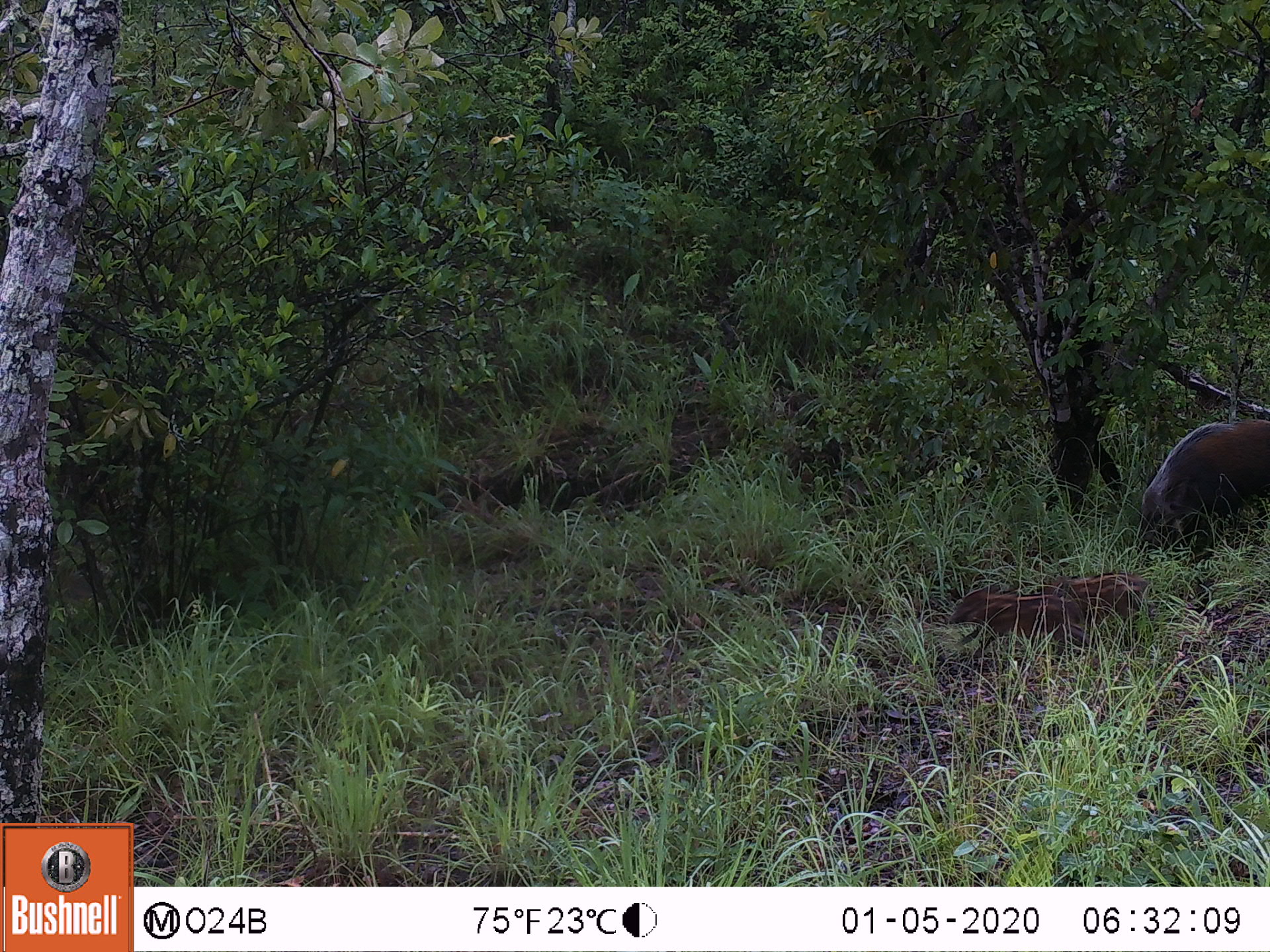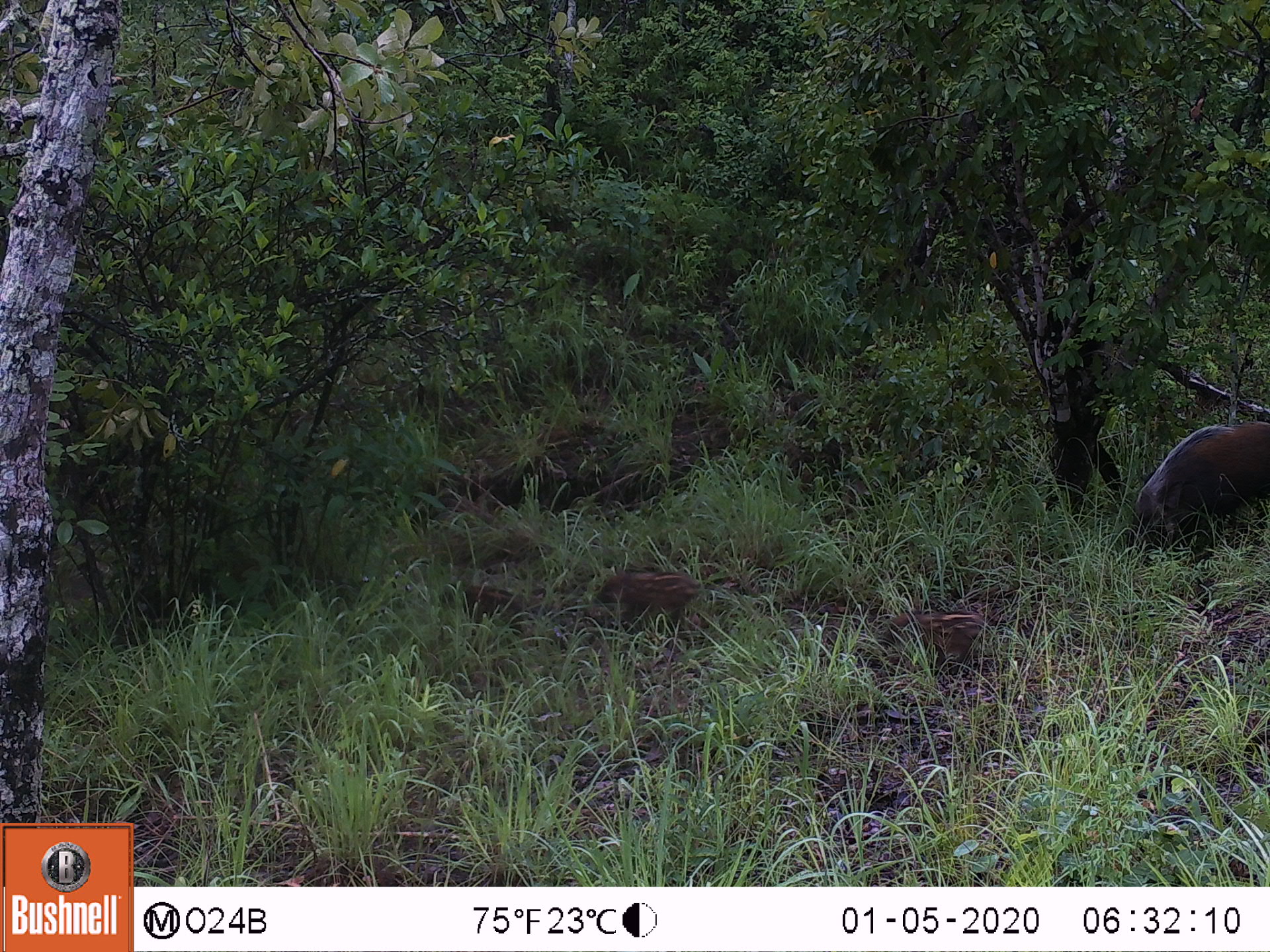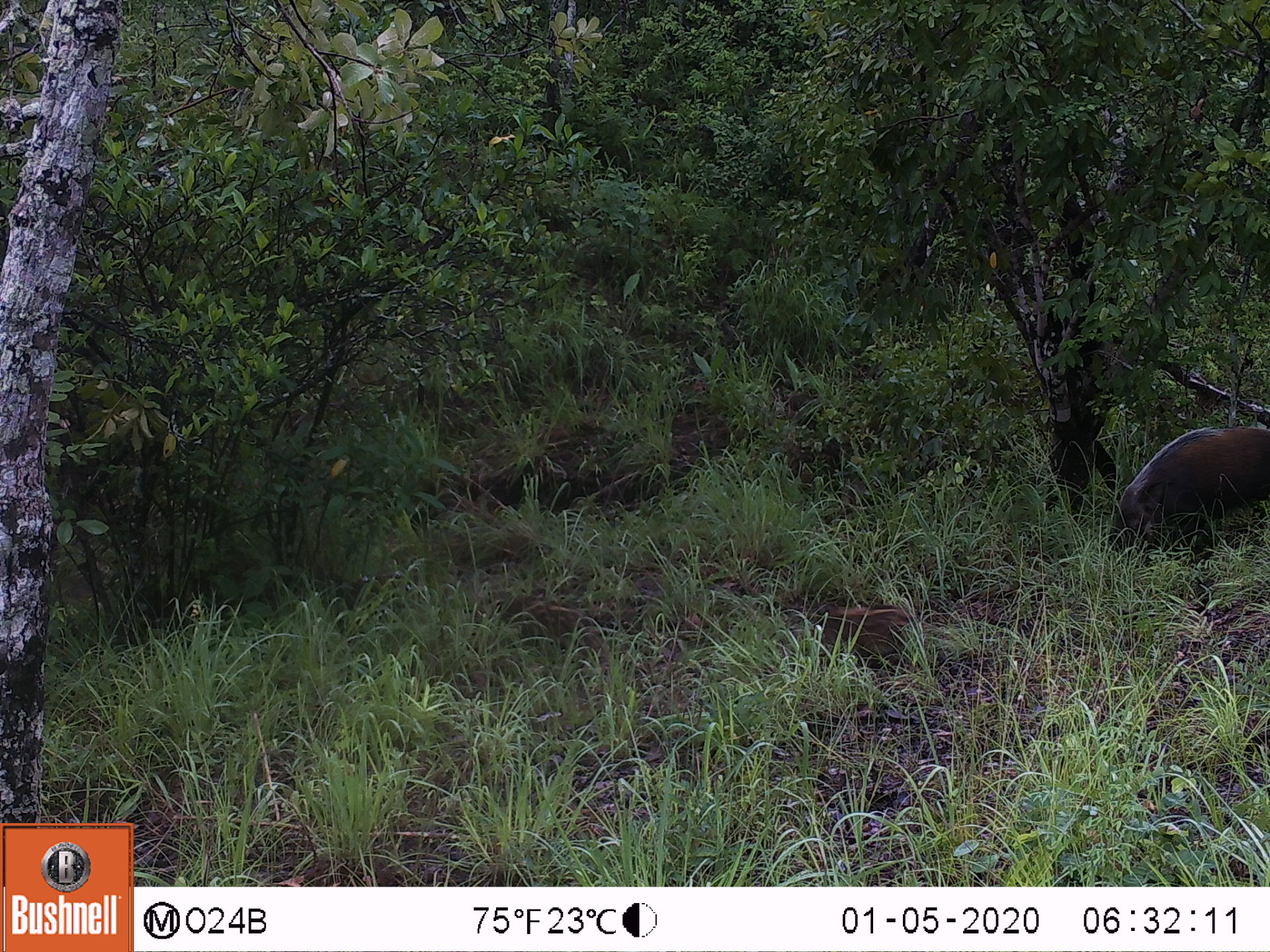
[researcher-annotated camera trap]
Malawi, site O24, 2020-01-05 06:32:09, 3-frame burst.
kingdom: Animalia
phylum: Chordata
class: Mammalia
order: Artiodactyla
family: Suidae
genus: Potamochoerus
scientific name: Potamochoerus larvatus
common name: bushpig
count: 3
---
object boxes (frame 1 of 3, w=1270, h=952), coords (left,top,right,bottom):
bushpig: (1137,412,1263,536); (940,588,1074,649); (1034,568,1151,622)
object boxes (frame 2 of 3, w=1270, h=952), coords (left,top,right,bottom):
bushpig: (1126,412,1265,560); (872,604,997,666); (593,565,717,615)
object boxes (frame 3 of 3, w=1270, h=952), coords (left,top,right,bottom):
bushpig: (1104,419,1268,565); (492,588,619,652); (823,604,925,657)